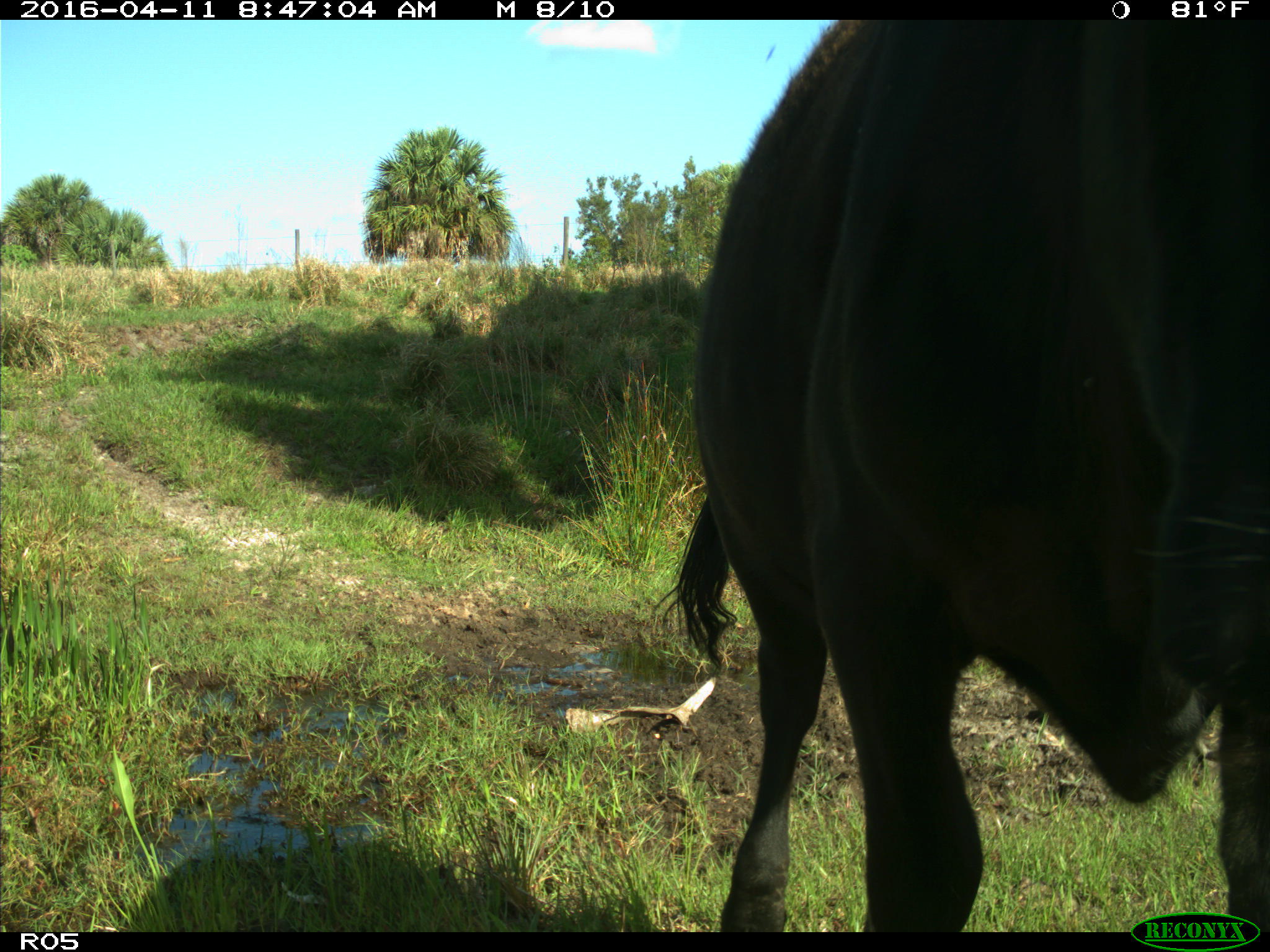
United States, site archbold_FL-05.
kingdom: Animalia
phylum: Chordata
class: Mammalia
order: Artiodactyla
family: Bovidae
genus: Bos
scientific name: Bos taurus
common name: domestic cow